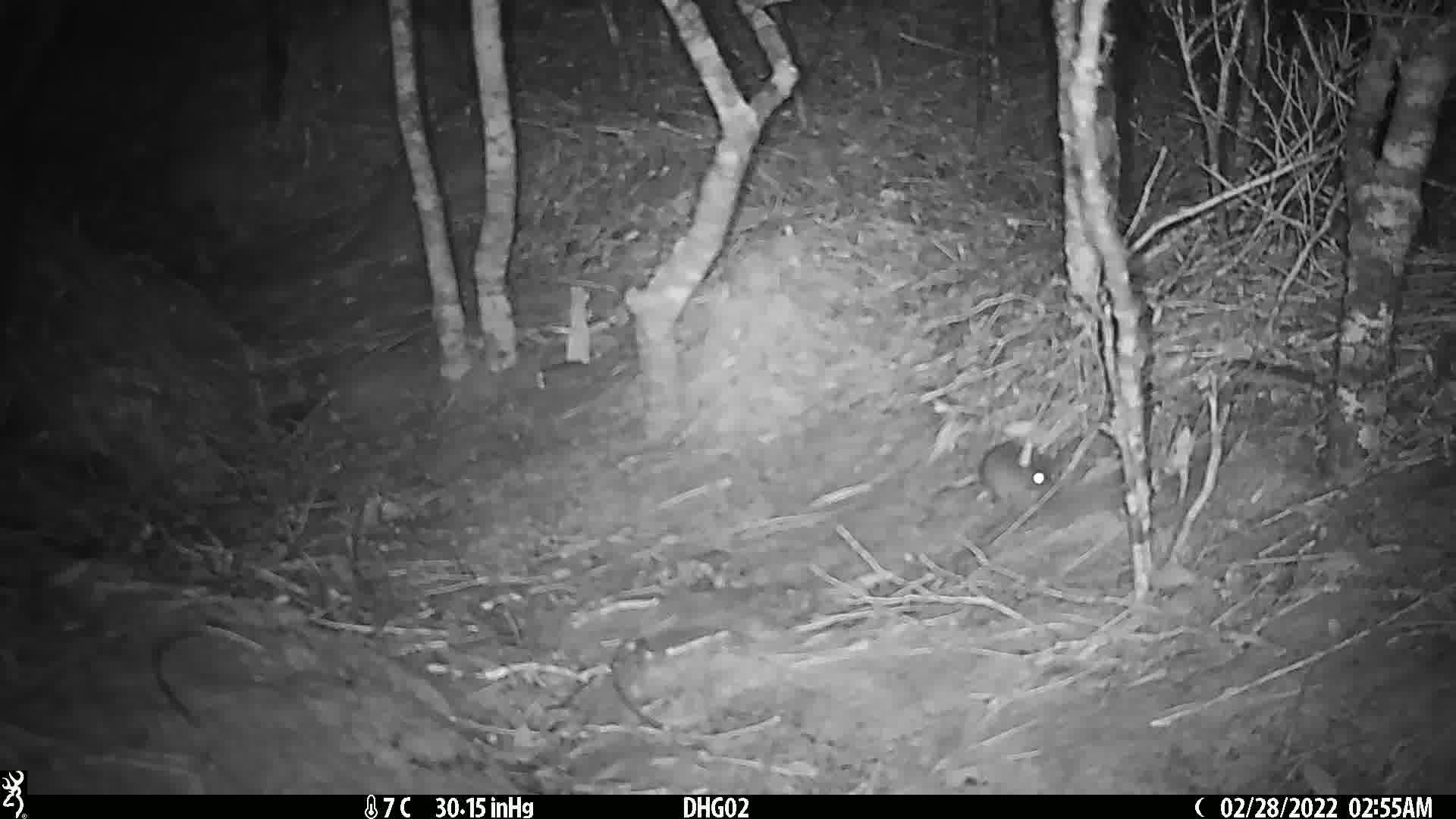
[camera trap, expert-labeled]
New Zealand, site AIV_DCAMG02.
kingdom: Animalia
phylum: Chordata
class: Mammalia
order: Rodentia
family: Muridae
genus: Mus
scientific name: Mus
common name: mouse